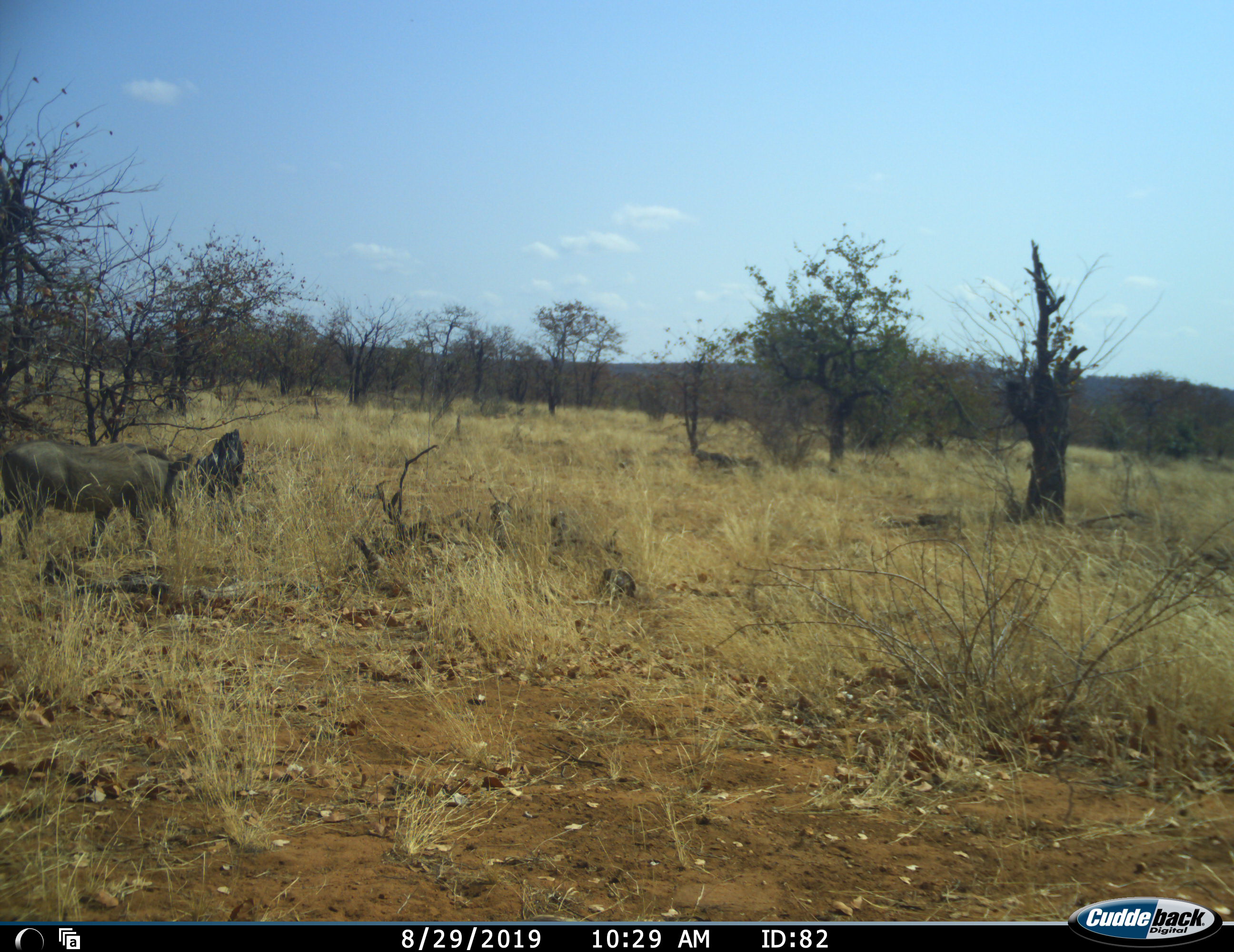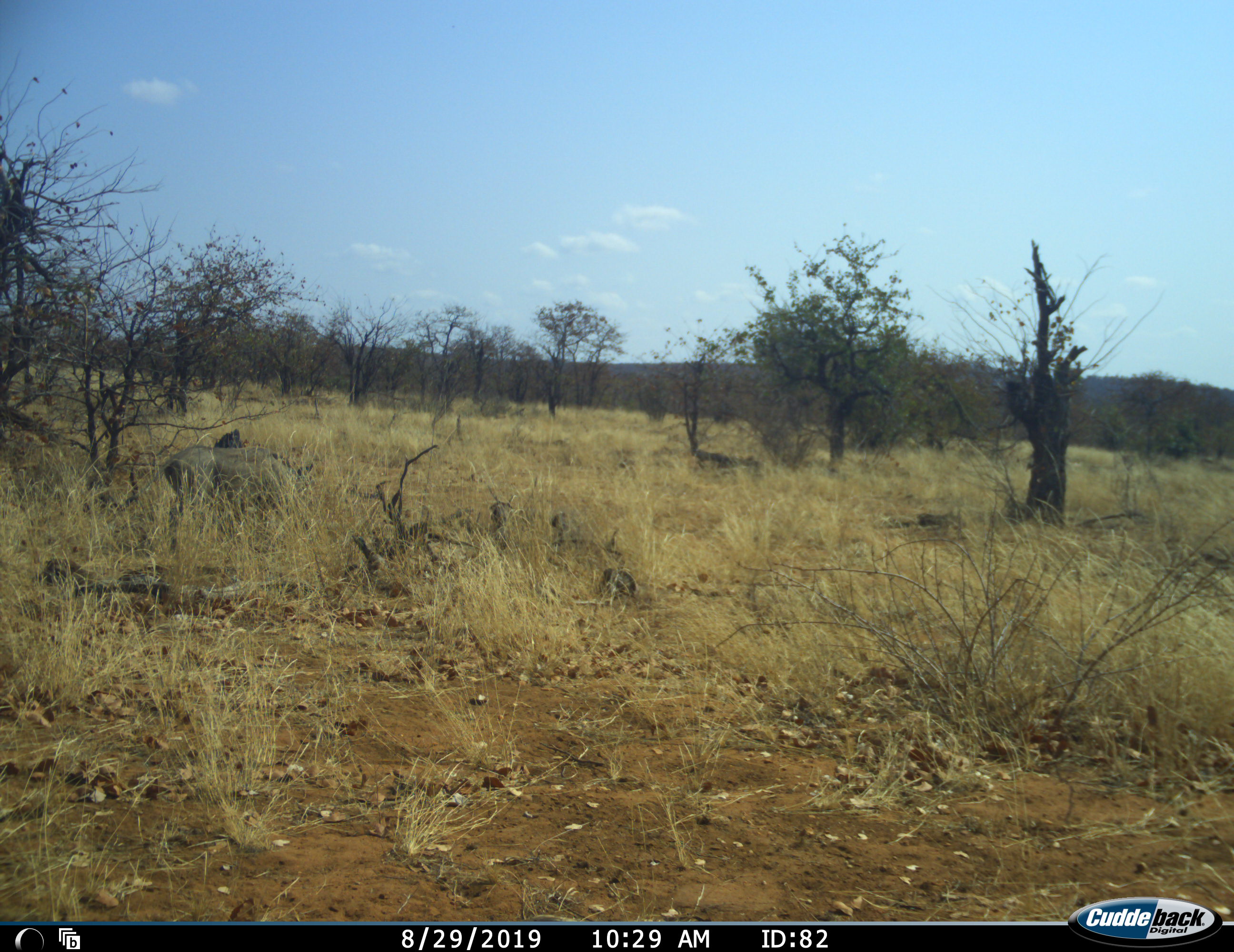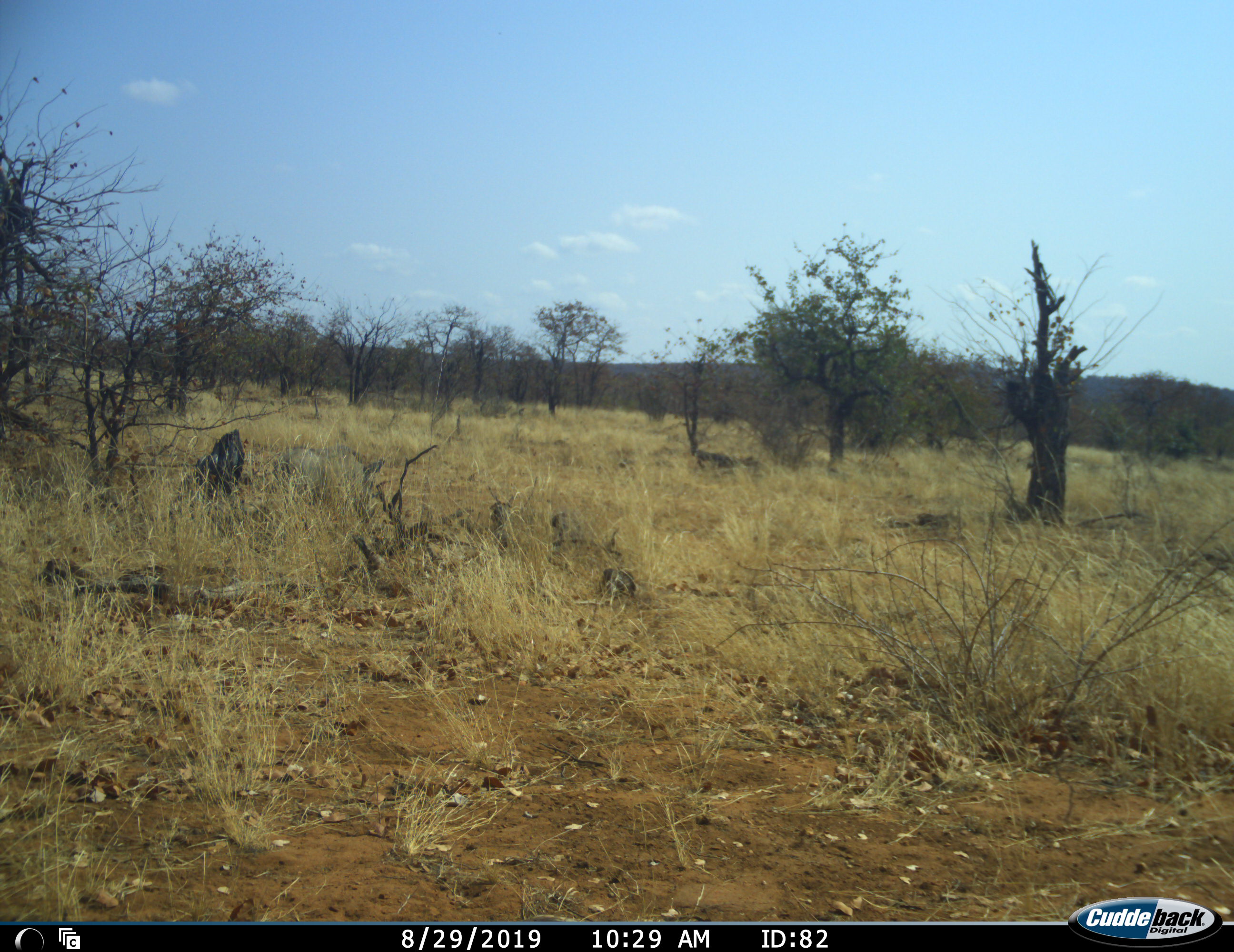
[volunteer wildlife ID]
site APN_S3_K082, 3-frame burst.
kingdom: Animalia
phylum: Chordata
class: Mammalia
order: Artiodactyla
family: Suidae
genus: Phacochoerus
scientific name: Phacochoerus africanus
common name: warthog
Warthog (Phacochoerus africanus), count 1. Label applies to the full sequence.